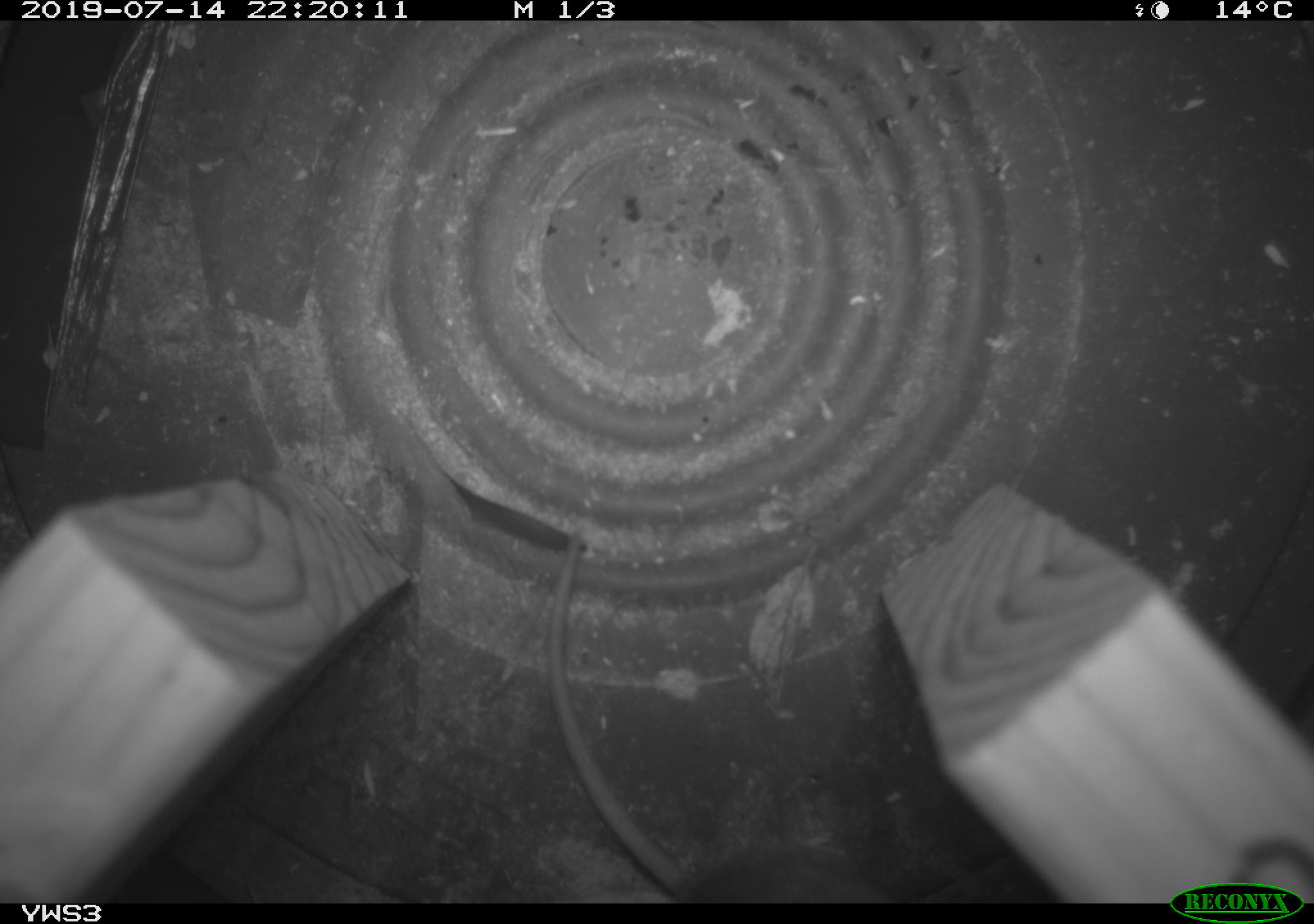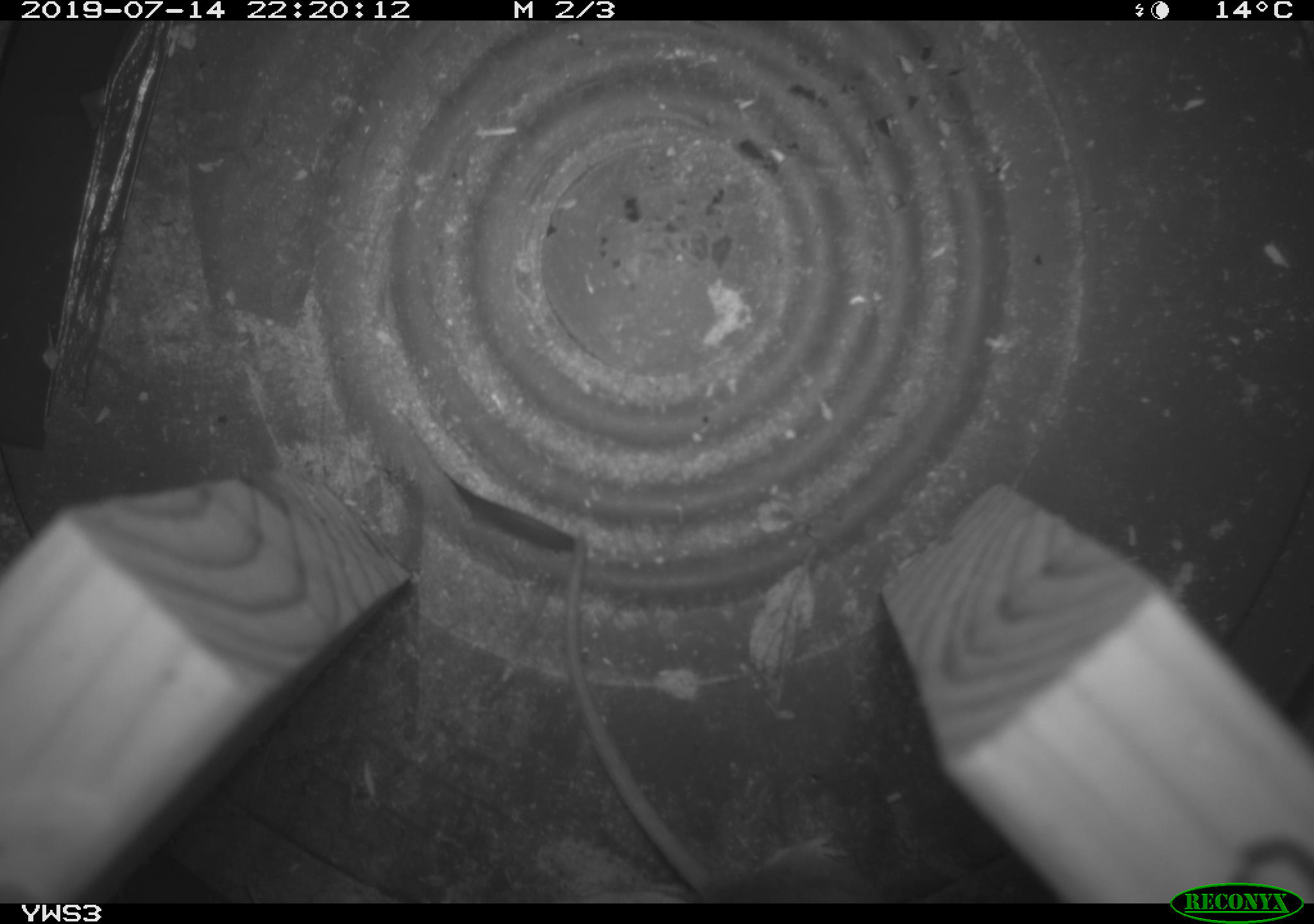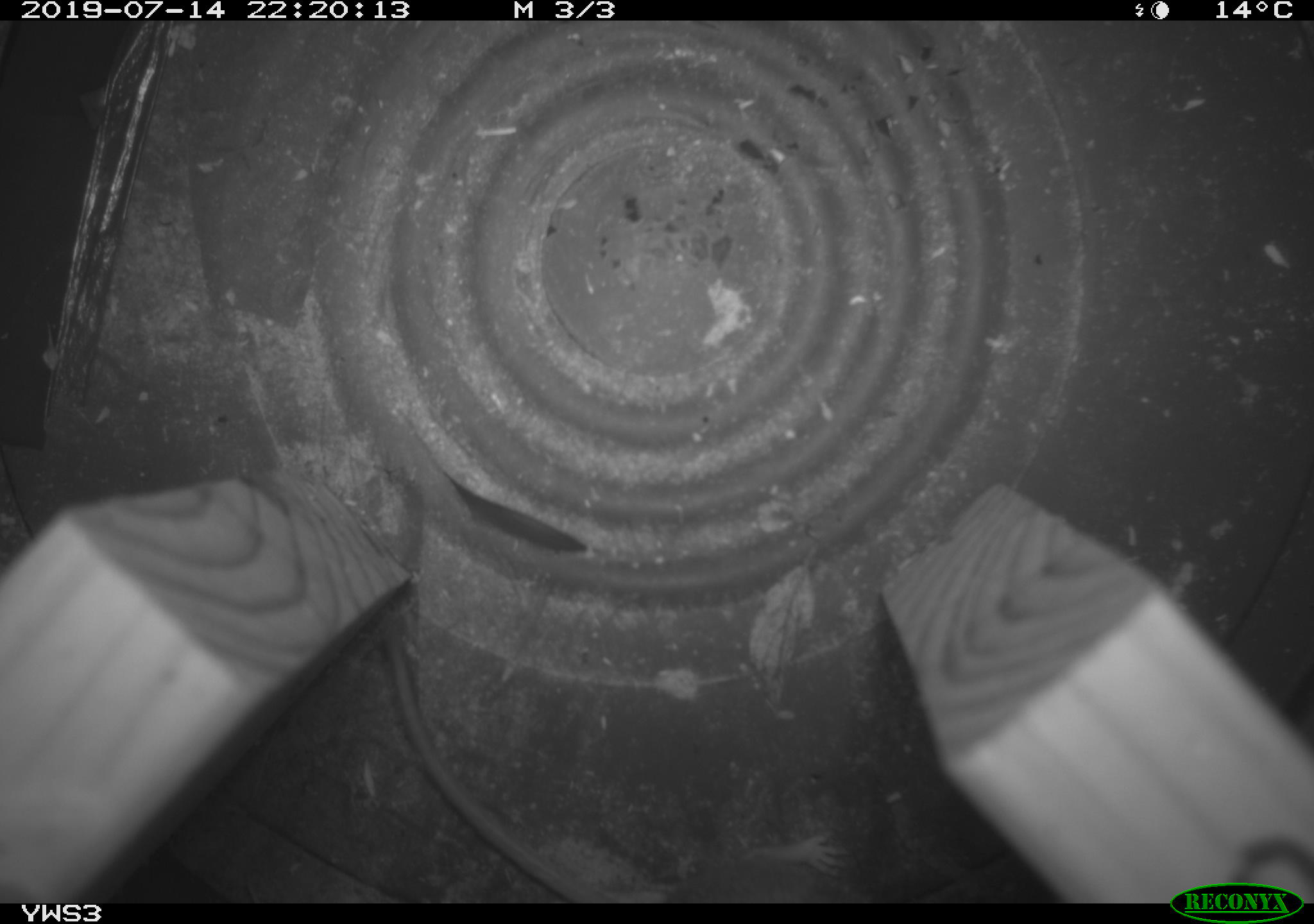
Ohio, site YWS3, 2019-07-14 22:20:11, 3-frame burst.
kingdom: Animalia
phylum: Chordata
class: Mammalia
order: Rodentia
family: Cricetidae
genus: Peromyscus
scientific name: Peromyscus leucopus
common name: white-footed mouse